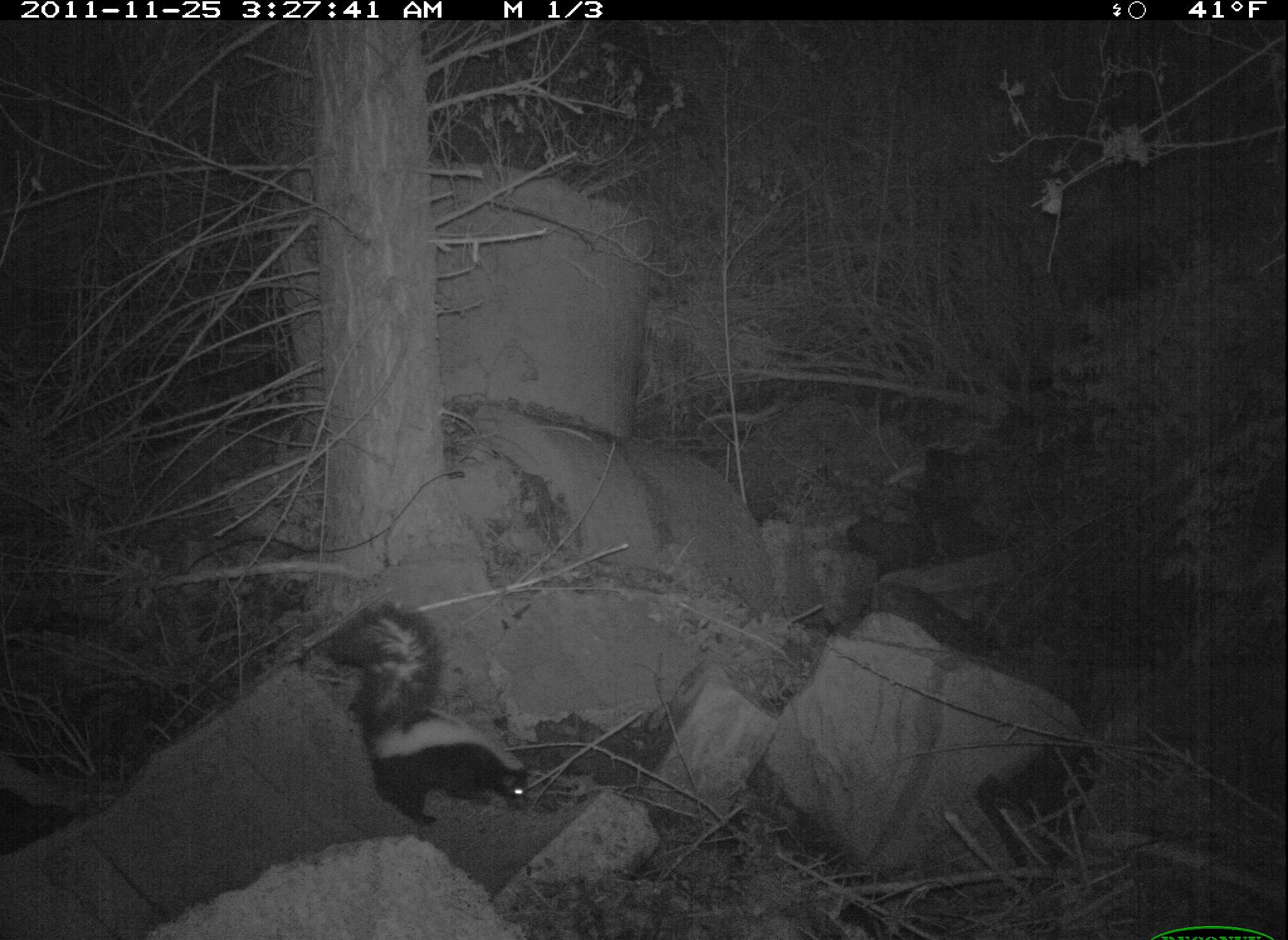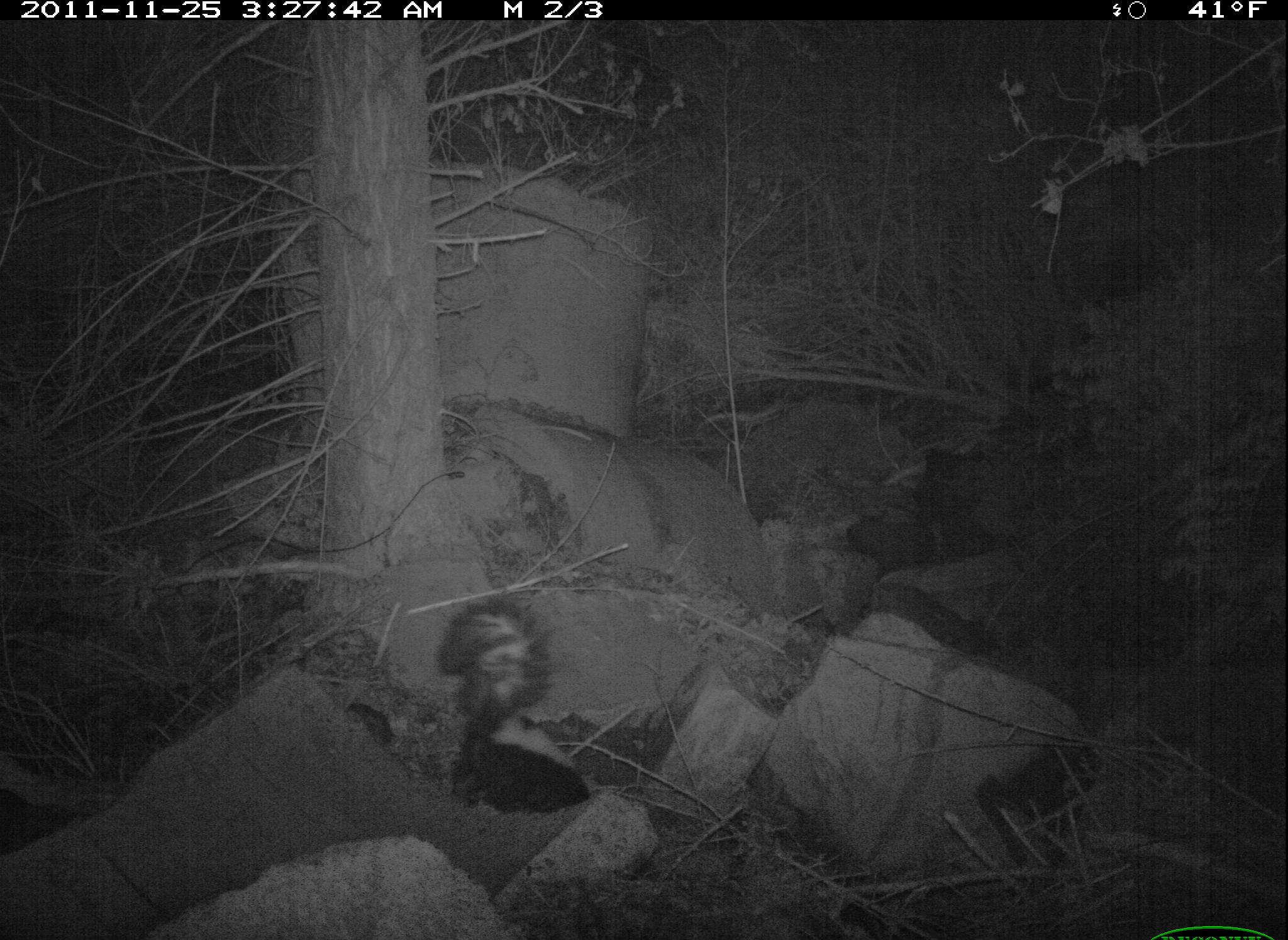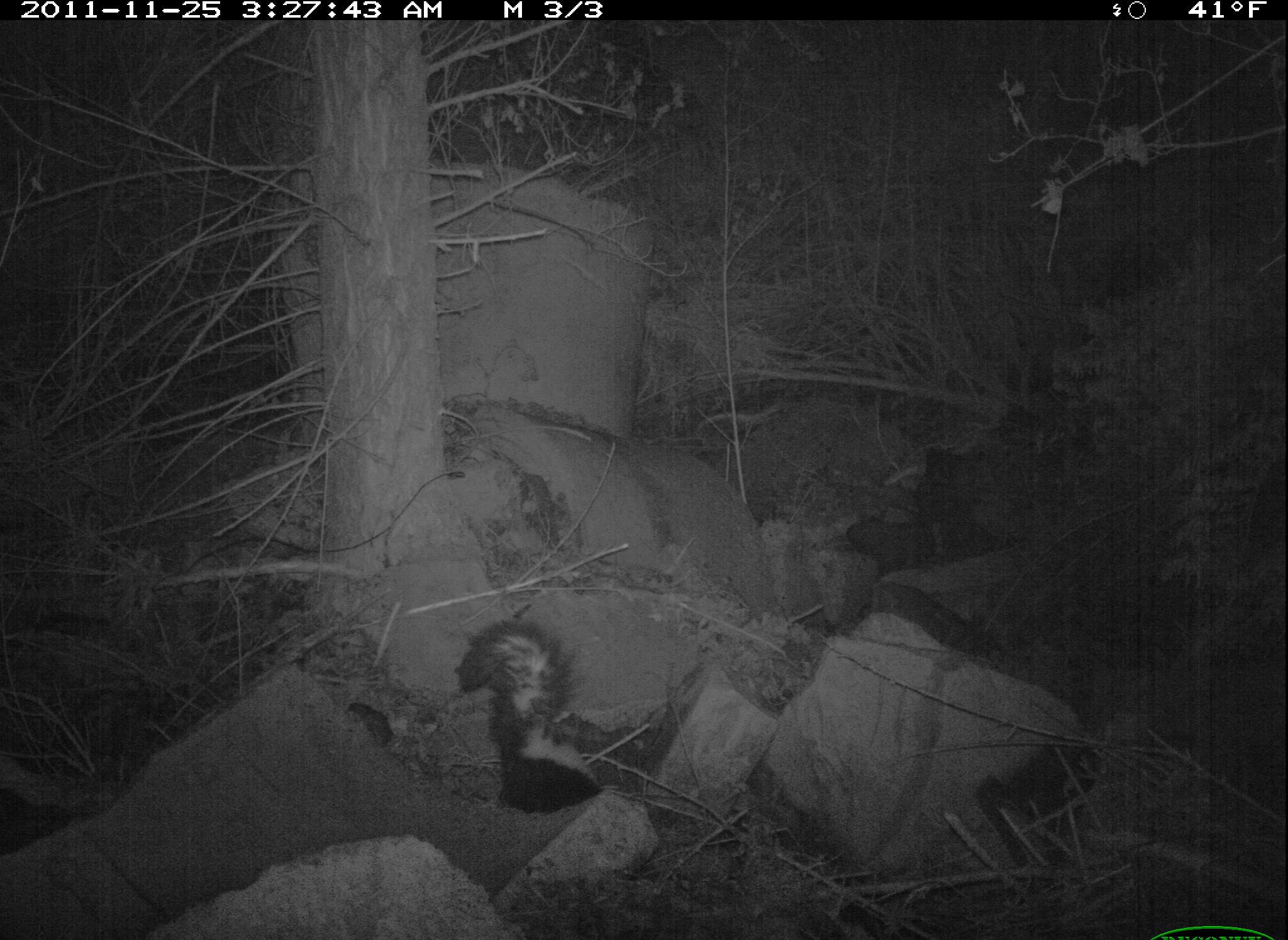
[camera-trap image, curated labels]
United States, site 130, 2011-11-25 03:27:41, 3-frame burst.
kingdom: Animalia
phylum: Chordata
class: Mammalia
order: Carnivora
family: Mephitidae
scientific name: Mephitidae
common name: skunk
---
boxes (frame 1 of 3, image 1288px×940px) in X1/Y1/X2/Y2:
skunk: 317/602/544/830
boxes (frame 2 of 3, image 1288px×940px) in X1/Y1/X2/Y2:
skunk: 428/588/597/826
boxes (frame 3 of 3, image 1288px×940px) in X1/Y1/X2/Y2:
skunk: 454/615/658/815